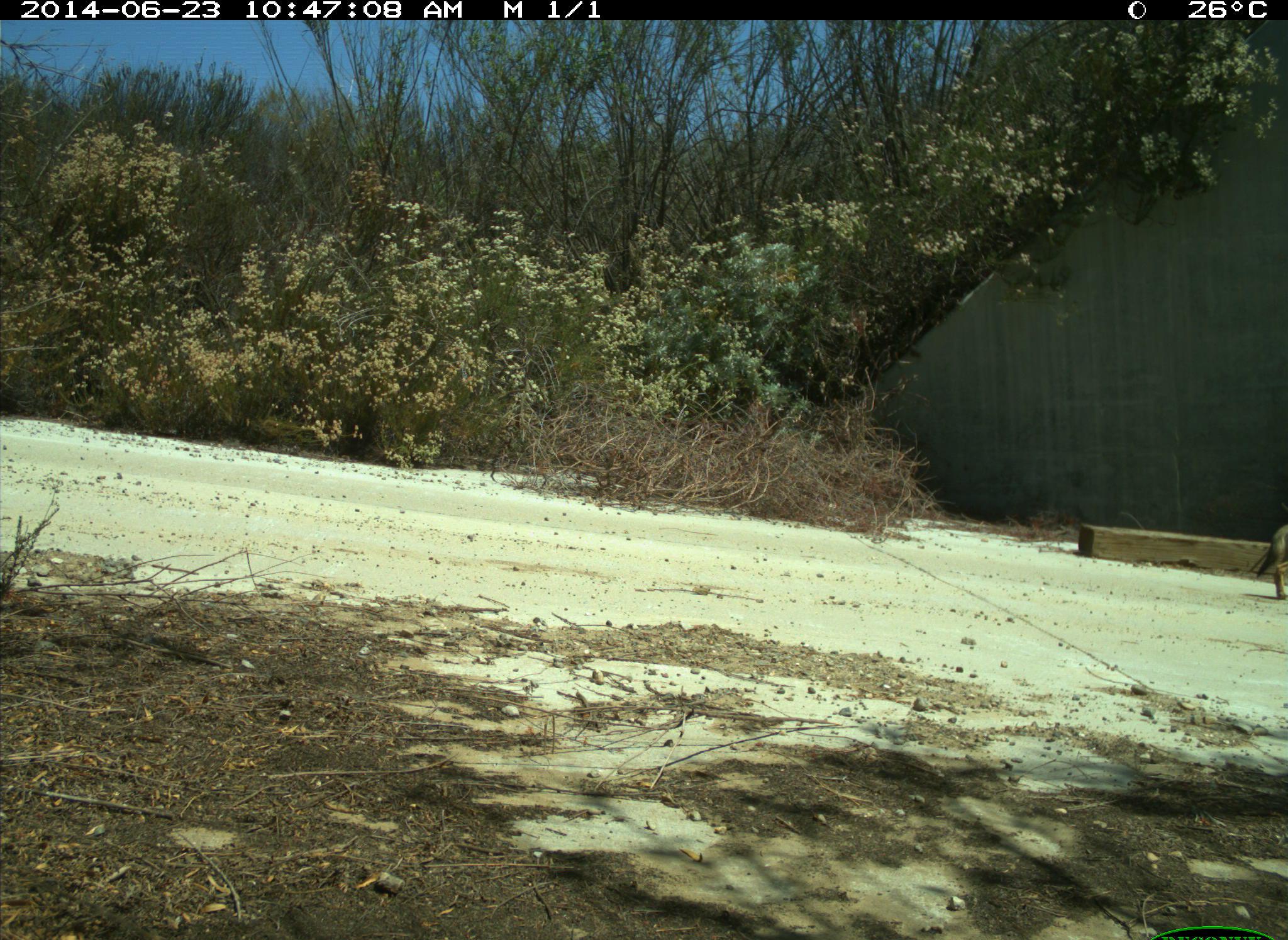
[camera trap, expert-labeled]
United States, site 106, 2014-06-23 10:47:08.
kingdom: Animalia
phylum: Chordata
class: Mammalia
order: Carnivora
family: Canidae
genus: Canis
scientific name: Canis latrans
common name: coyote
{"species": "coyote (Canis latrans)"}